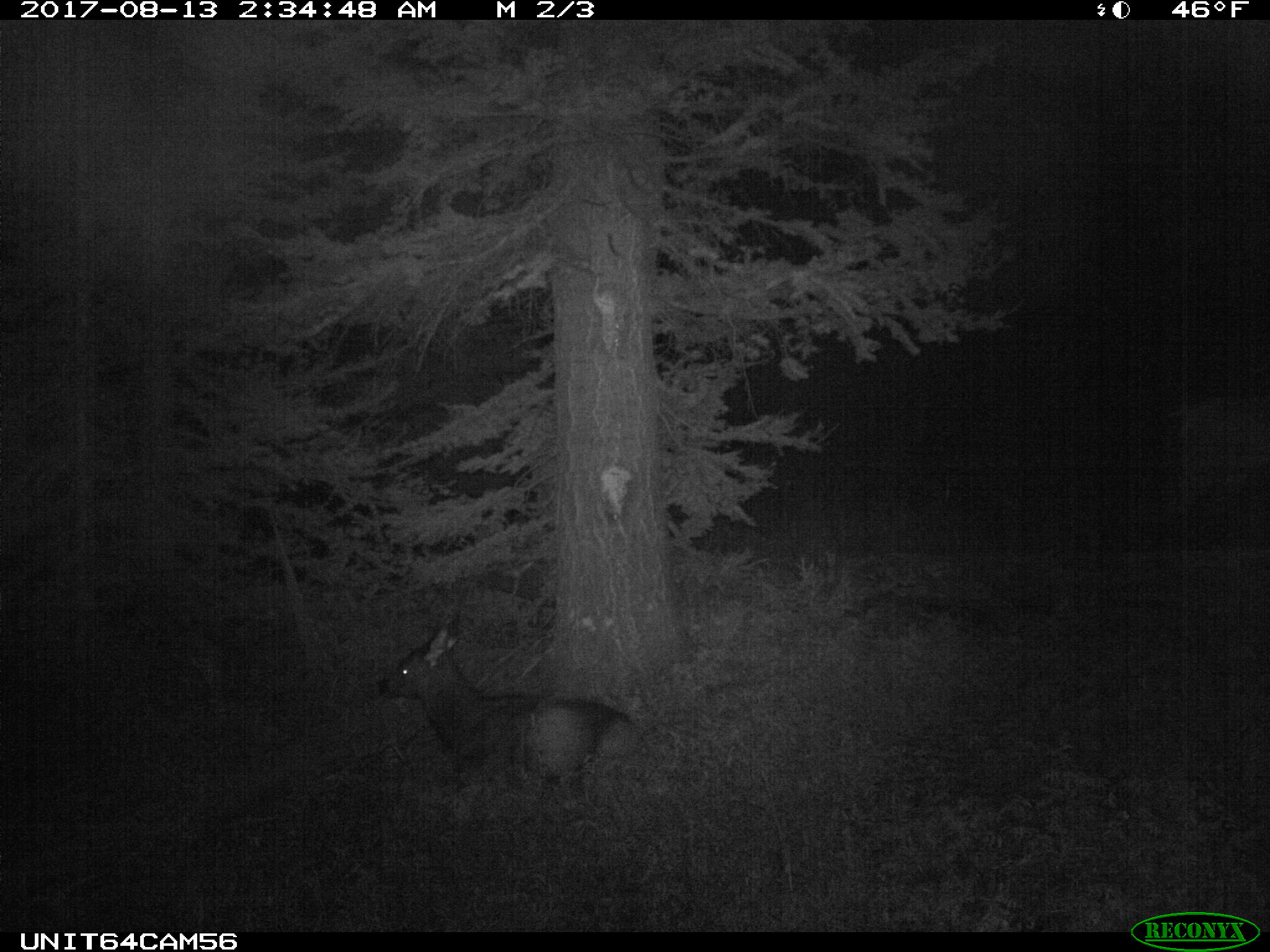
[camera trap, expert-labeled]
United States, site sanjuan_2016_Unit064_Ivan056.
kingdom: Animalia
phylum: Chordata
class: Mammalia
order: Artiodactyla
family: Cervidae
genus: Cervus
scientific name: Cervus elaphus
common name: red deer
Cervus elaphus (red deer).